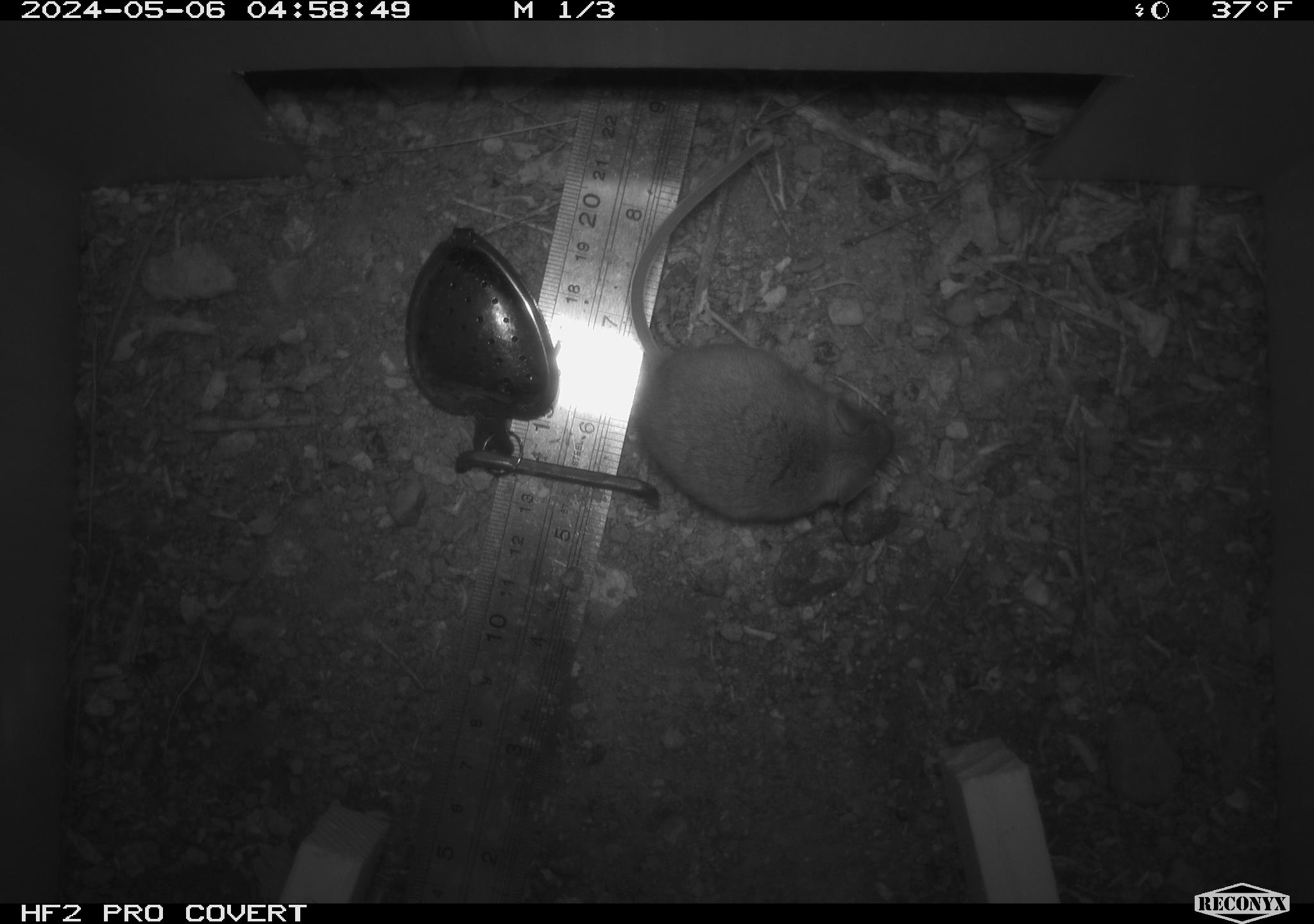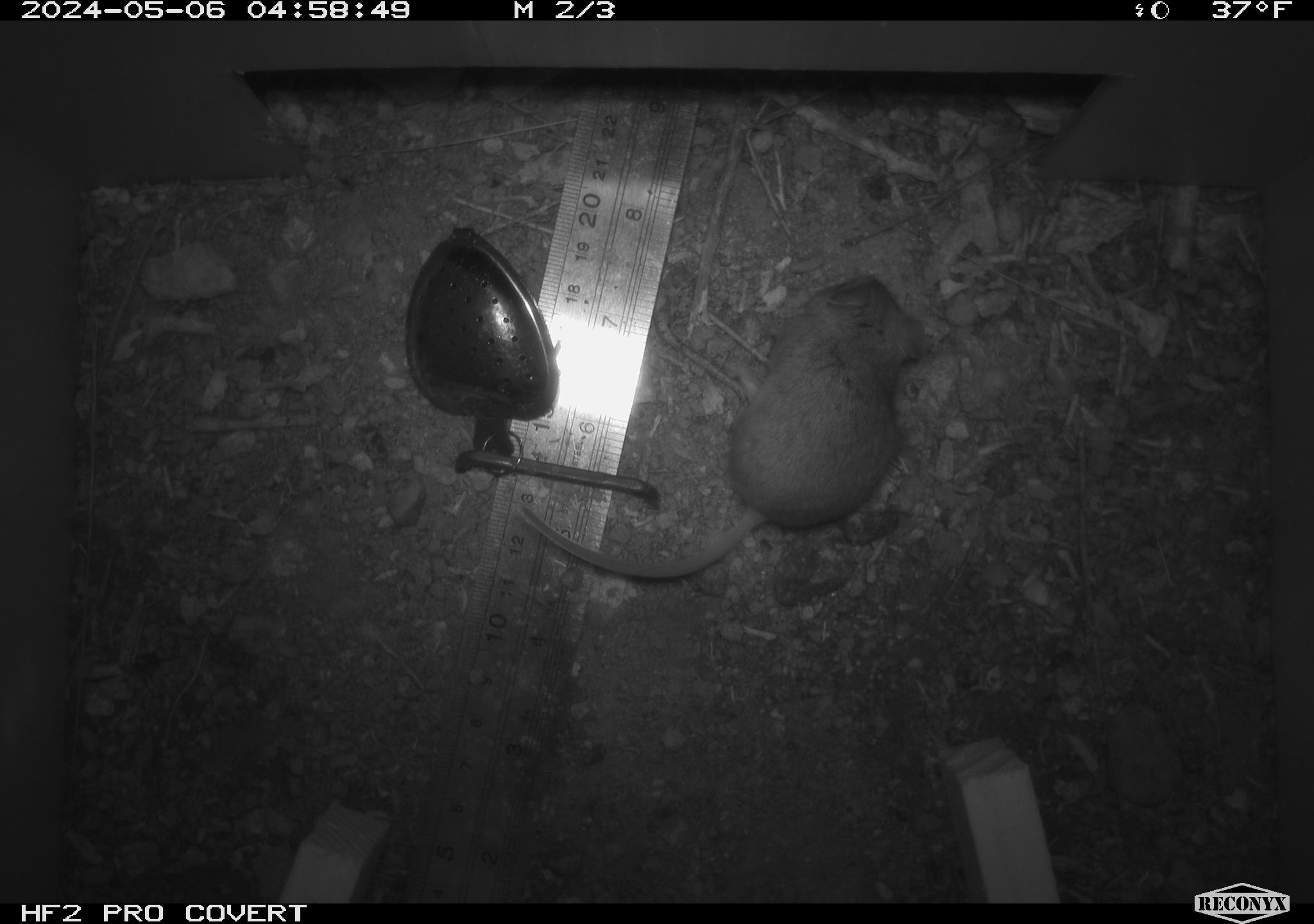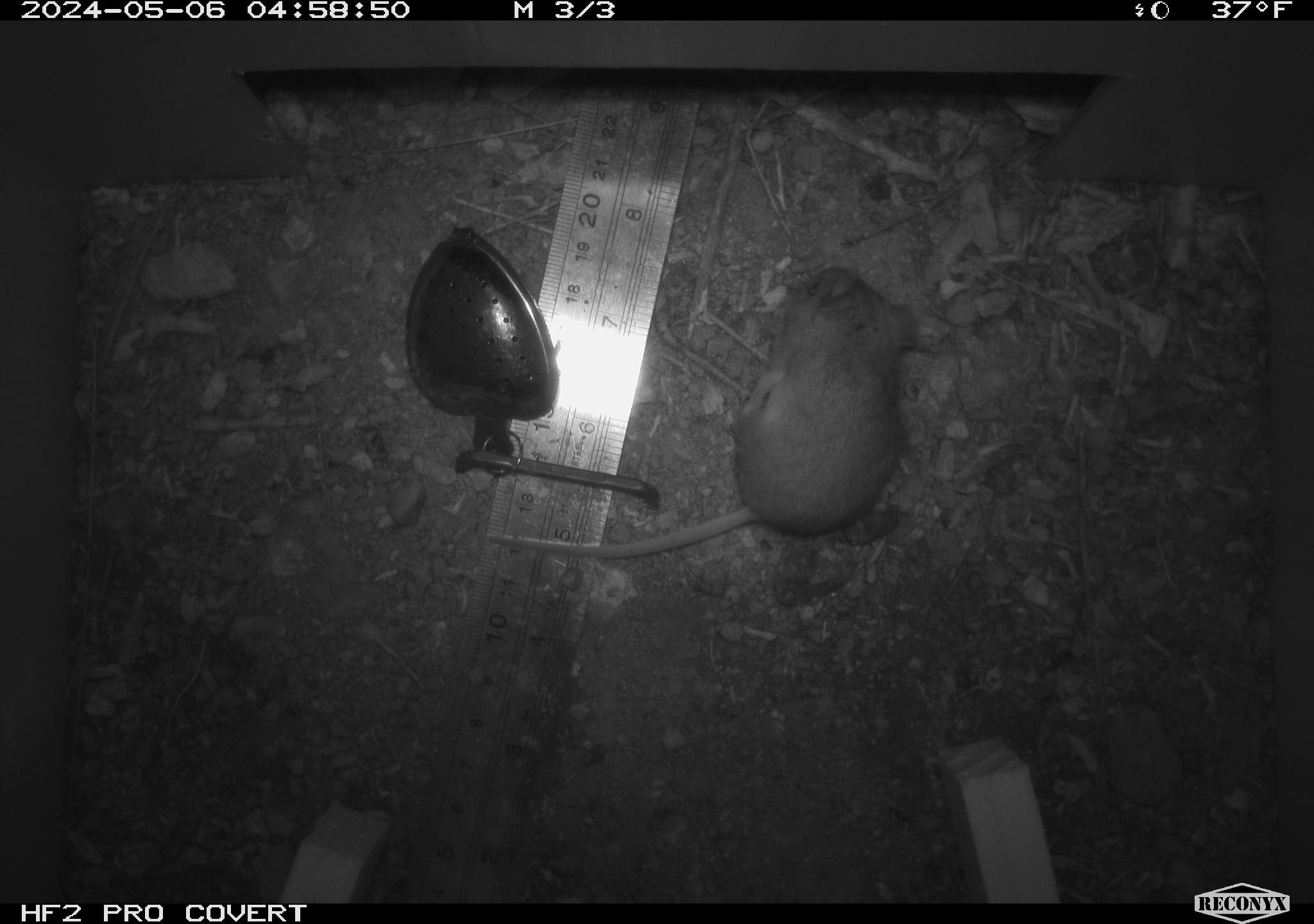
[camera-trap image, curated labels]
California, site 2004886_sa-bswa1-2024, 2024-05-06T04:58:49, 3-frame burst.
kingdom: Animalia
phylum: Chordata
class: Mammalia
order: Rodentia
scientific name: Rodentia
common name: mouse species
Mouse species (Rodentia).